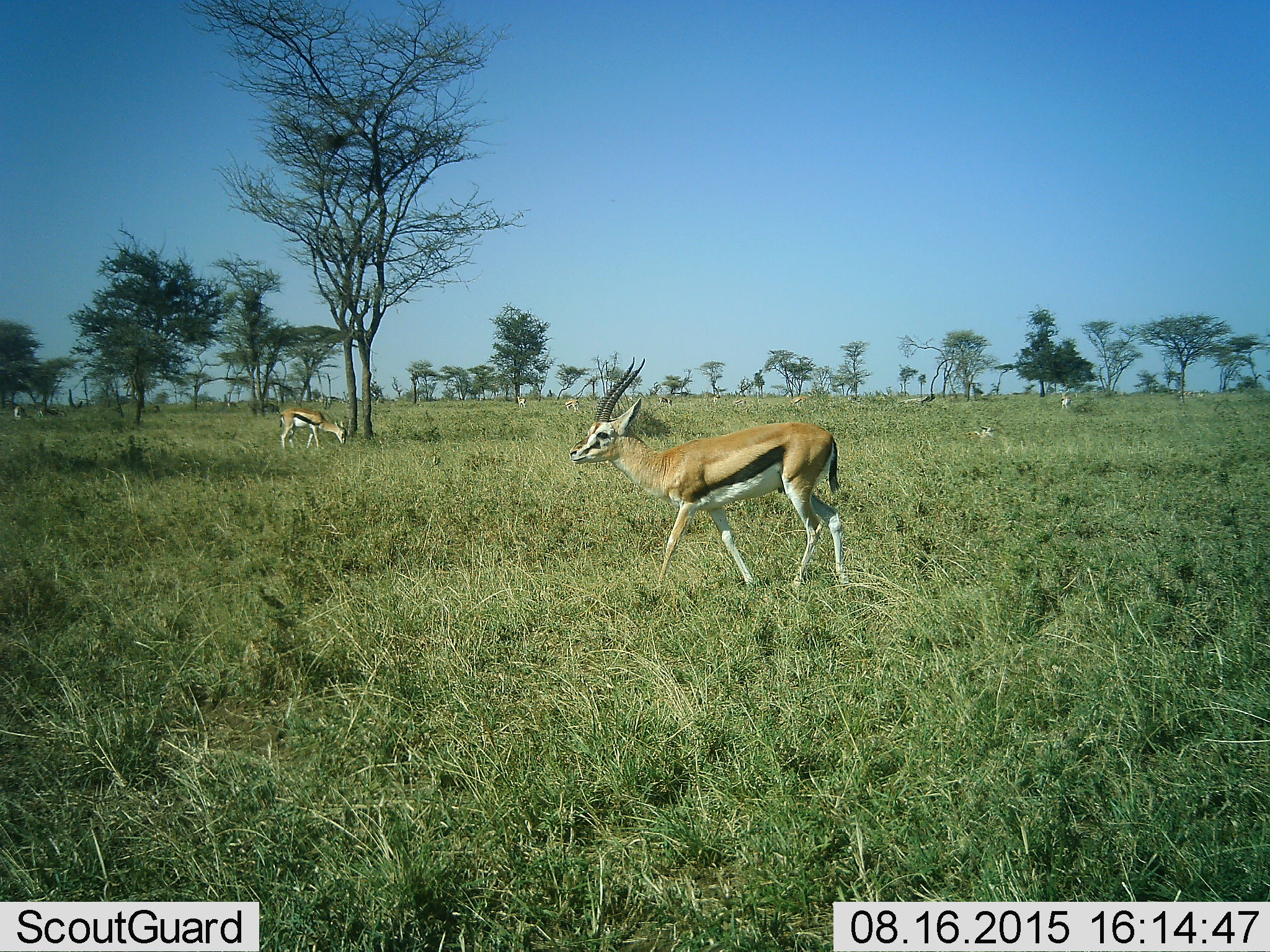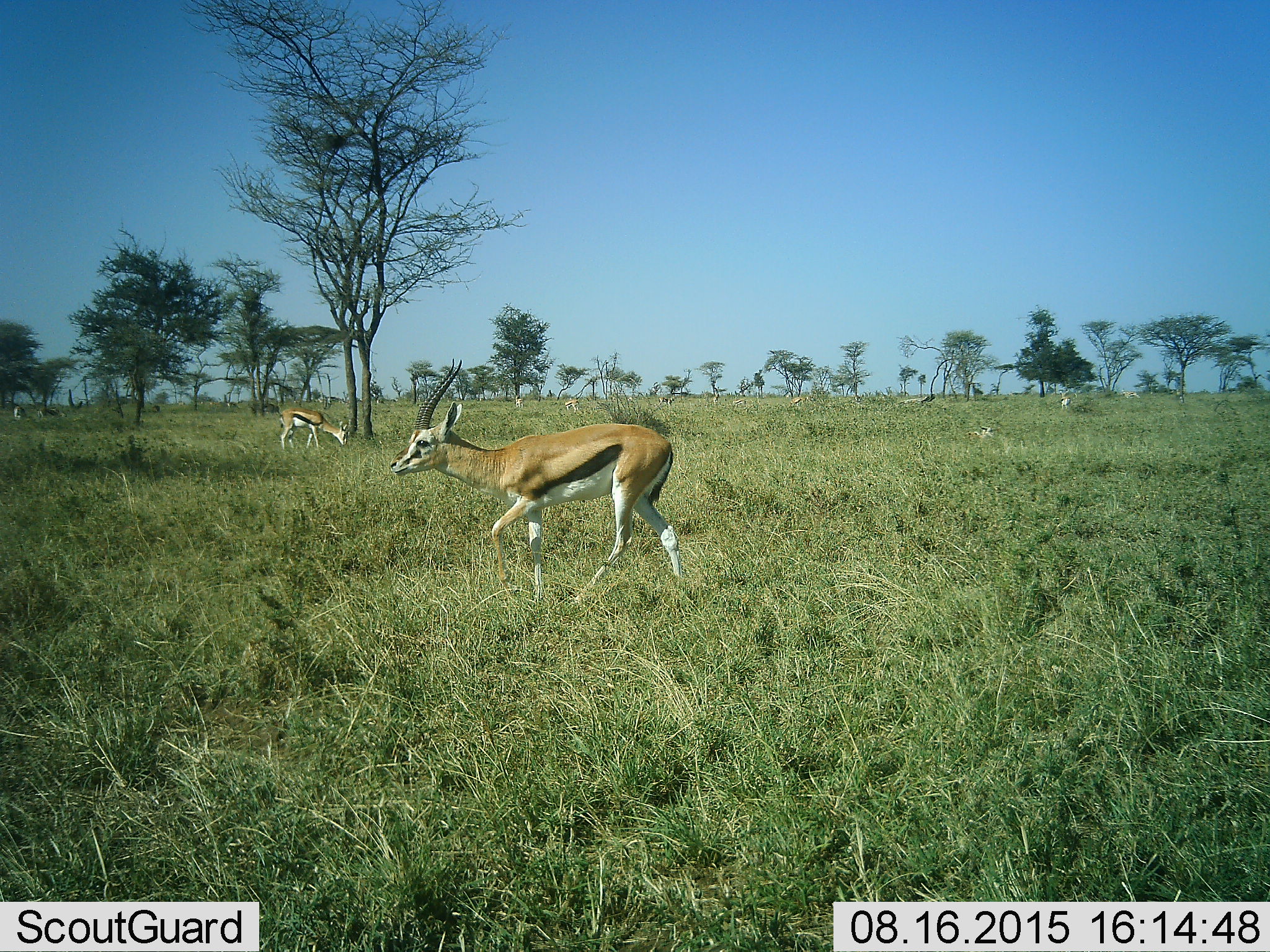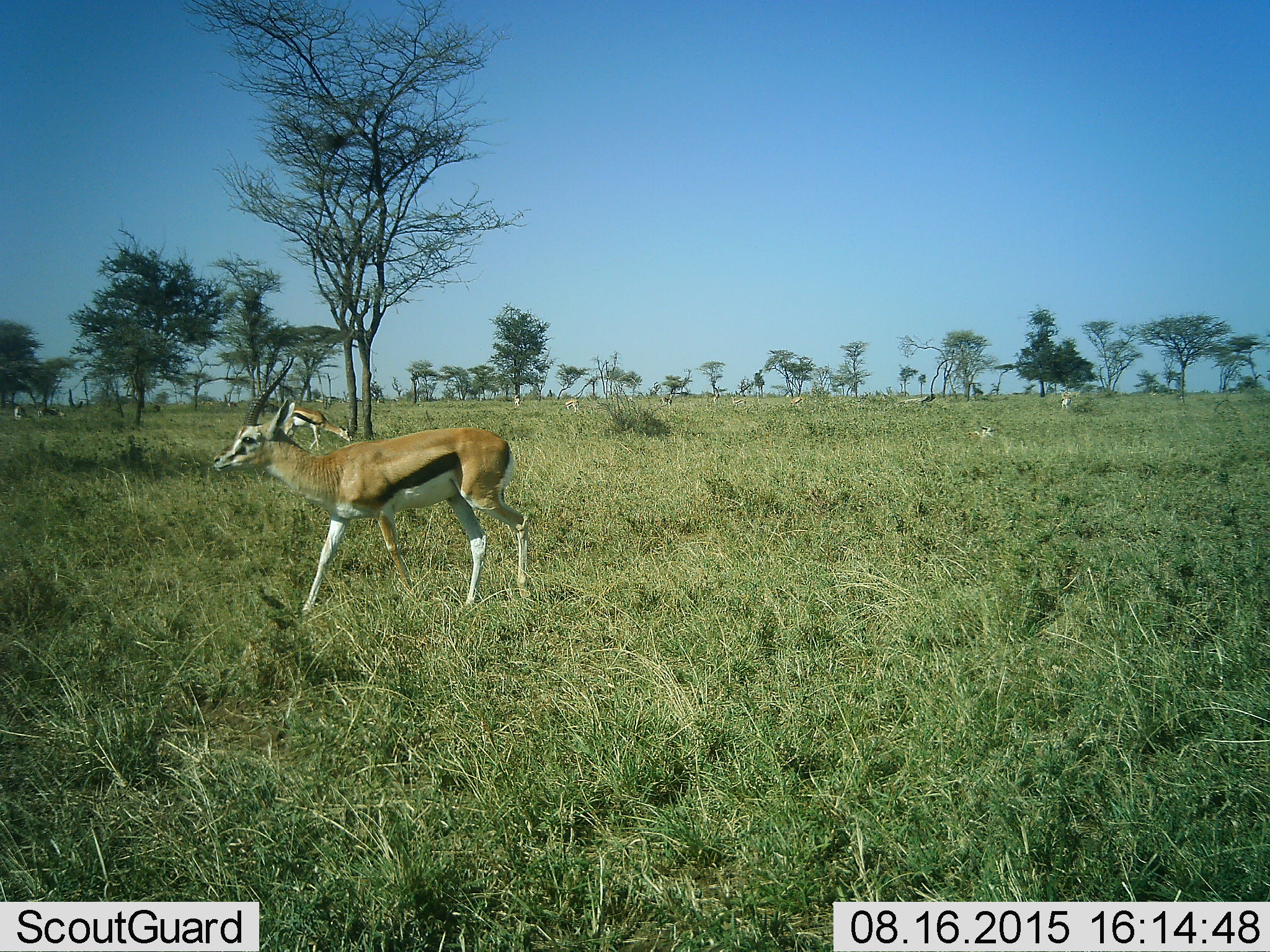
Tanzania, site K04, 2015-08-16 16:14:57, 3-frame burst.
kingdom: Animalia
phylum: Chordata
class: Mammalia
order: Artiodactyla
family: Bovidae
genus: Eudorcas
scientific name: Eudorcas thomsonii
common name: thomson's gazelle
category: gazellethomsons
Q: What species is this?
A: Gazellethomsons (thomson's gazelle) (Eudorcas thomsonii).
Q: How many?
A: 11-50.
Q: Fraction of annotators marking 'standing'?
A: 56%.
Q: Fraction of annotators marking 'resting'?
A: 11%.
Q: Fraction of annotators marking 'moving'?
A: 89%.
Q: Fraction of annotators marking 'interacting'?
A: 11%.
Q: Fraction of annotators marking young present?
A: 0%.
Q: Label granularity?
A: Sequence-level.